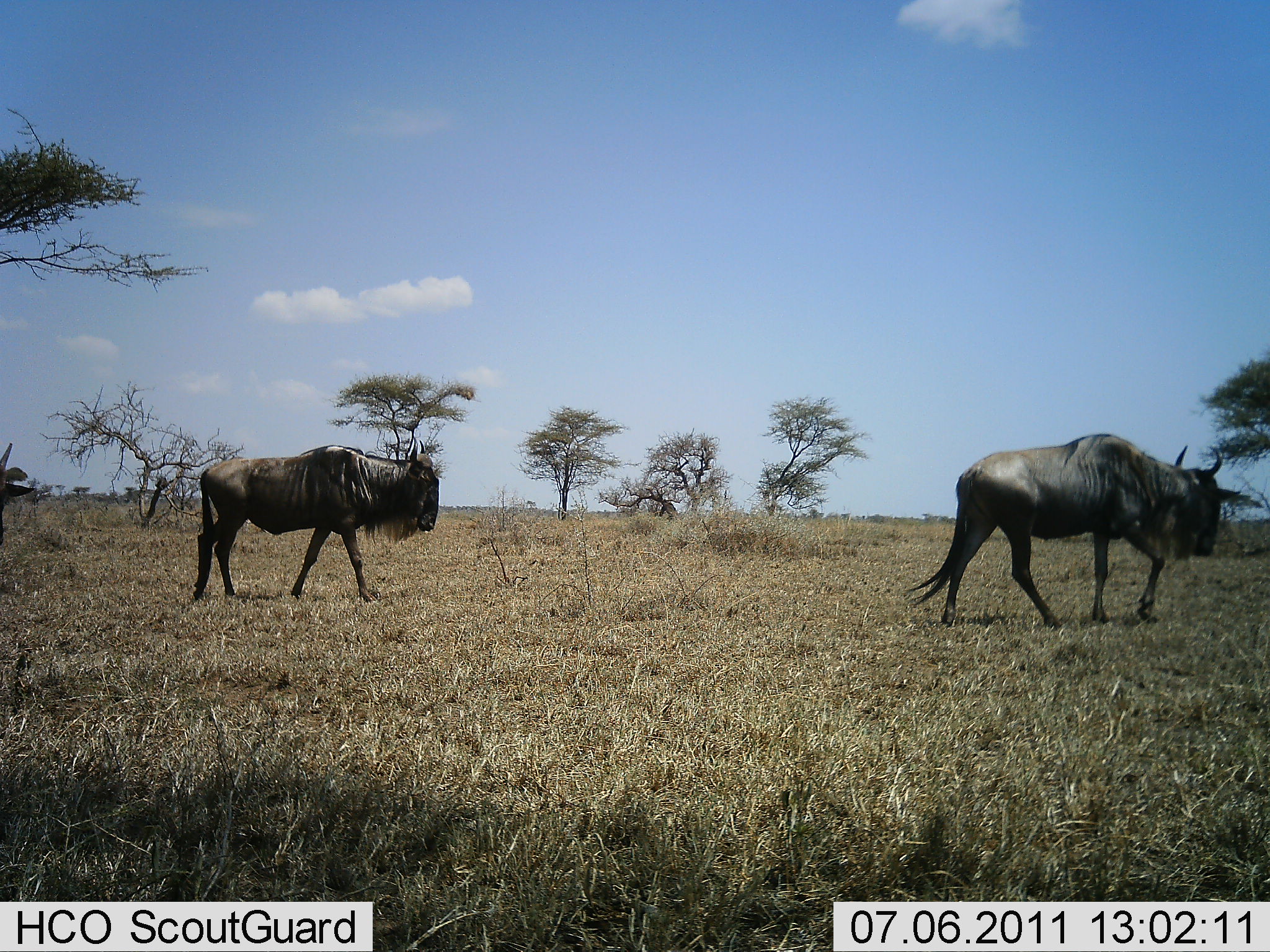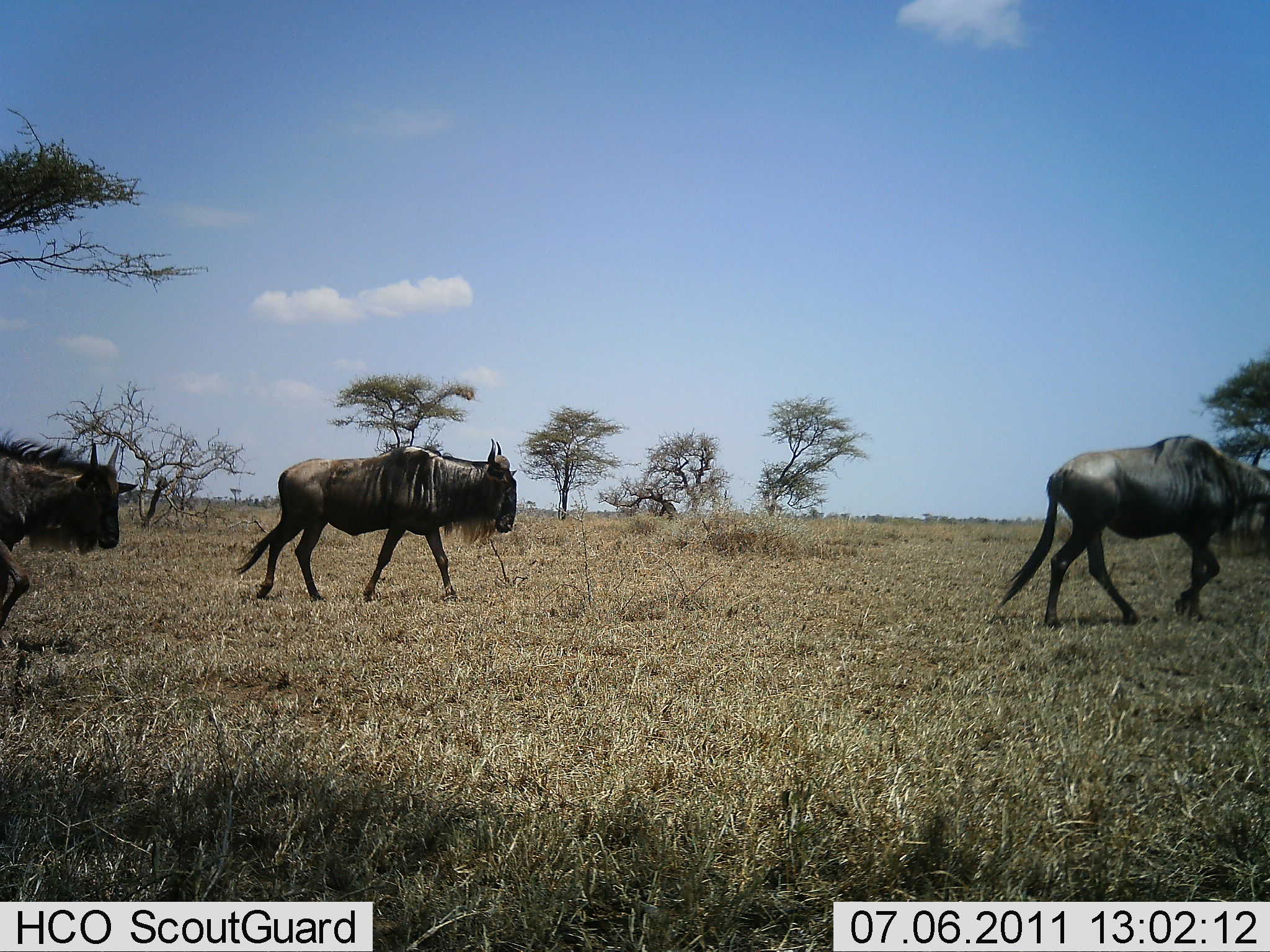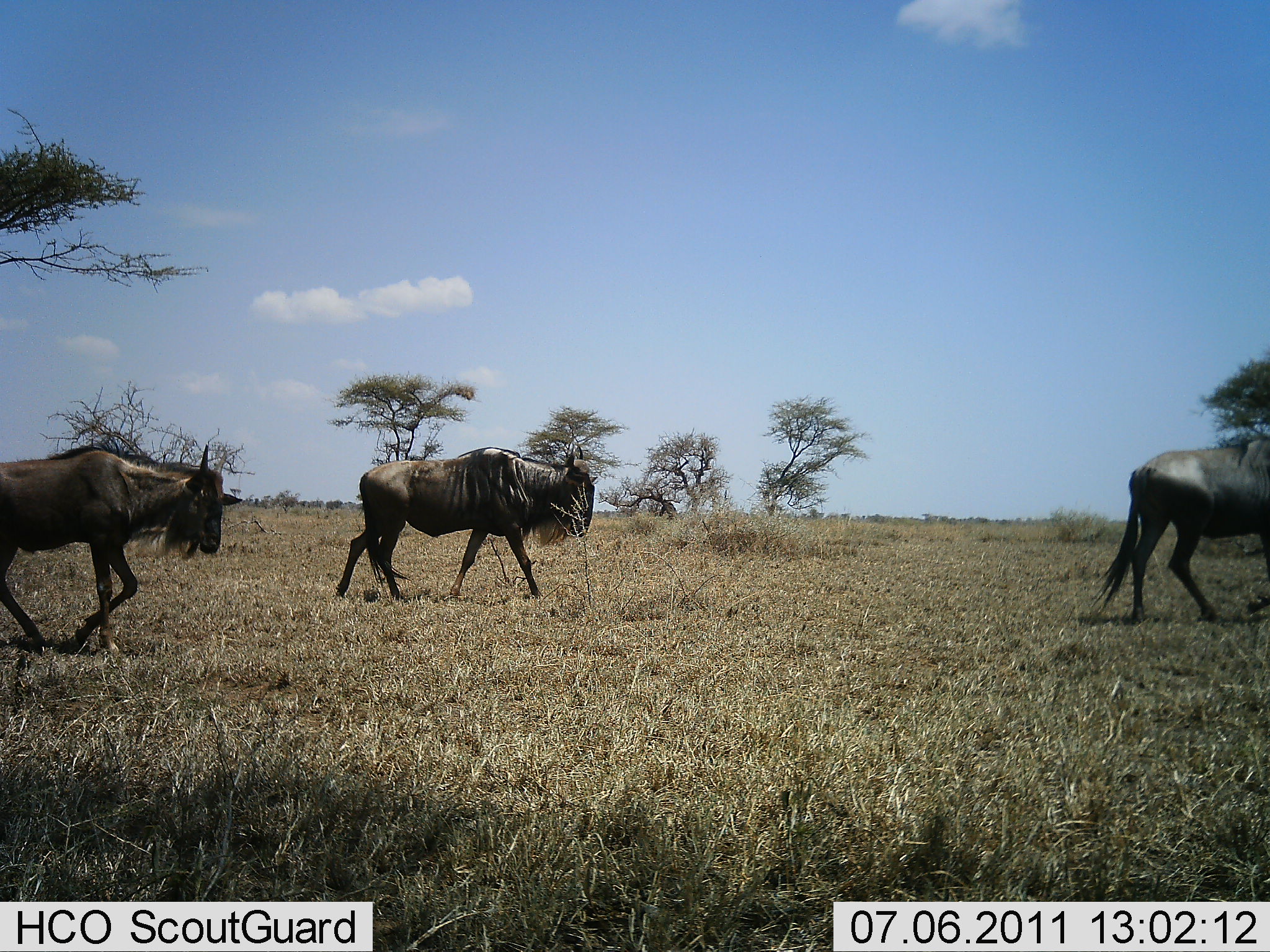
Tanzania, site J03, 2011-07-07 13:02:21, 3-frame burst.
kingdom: Animalia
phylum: Chordata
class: Mammalia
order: Artiodactyla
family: Bovidae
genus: Connochaetes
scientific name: Connochaetes taurinus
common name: blue wildebeest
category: wildebeest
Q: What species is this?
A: Wildebeest (blue wildebeest) (Connochaetes taurinus).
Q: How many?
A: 3.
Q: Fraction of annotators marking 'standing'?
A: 8%.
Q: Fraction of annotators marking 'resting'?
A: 0%.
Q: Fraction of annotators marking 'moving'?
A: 100%.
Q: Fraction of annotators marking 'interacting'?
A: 0%.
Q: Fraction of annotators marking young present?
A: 0%.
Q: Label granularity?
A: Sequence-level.